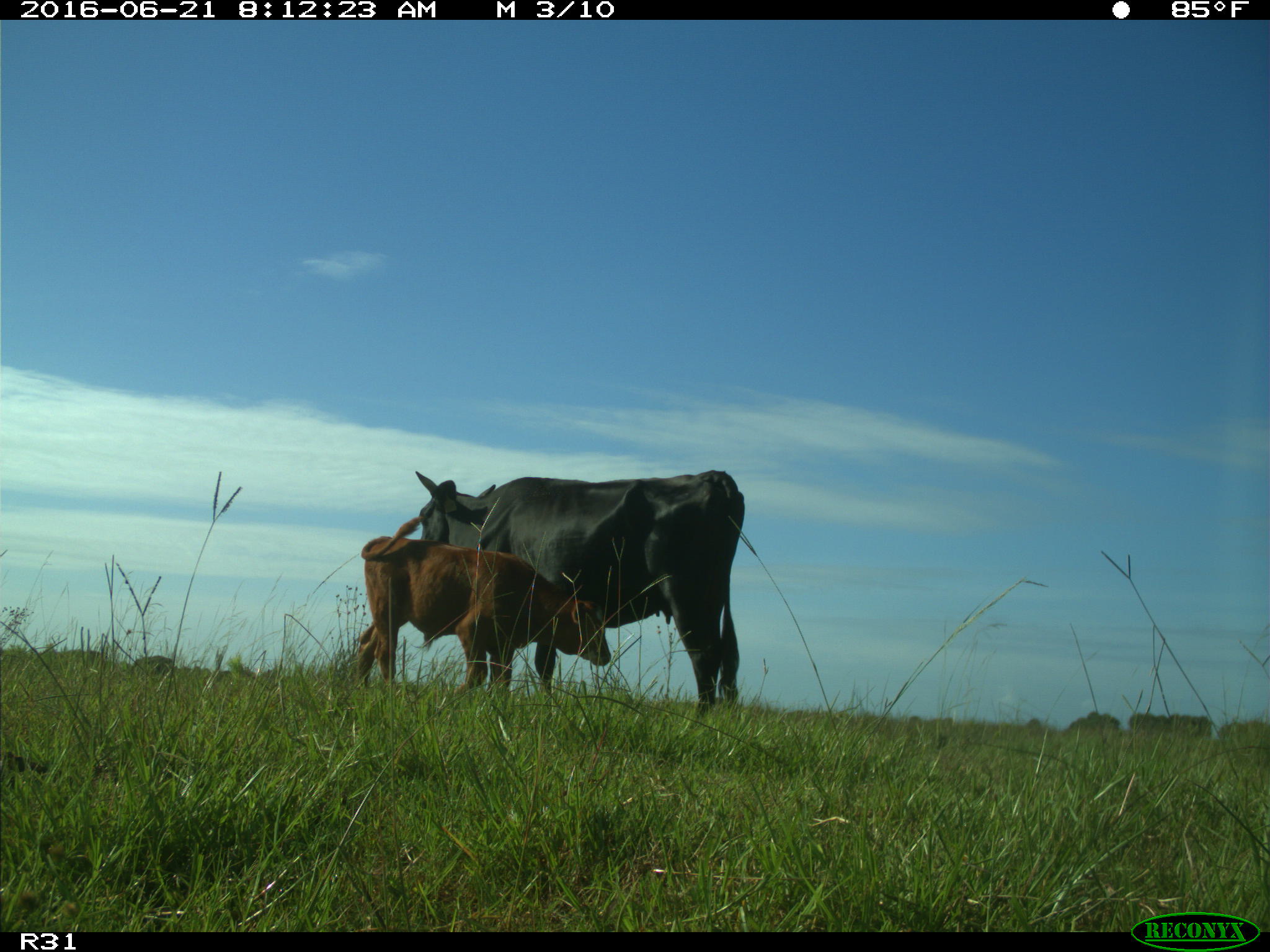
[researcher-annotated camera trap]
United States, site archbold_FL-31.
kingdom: Animalia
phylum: Chordata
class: Mammalia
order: Artiodactyla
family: Bovidae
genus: Bos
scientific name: Bos taurus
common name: domestic cow